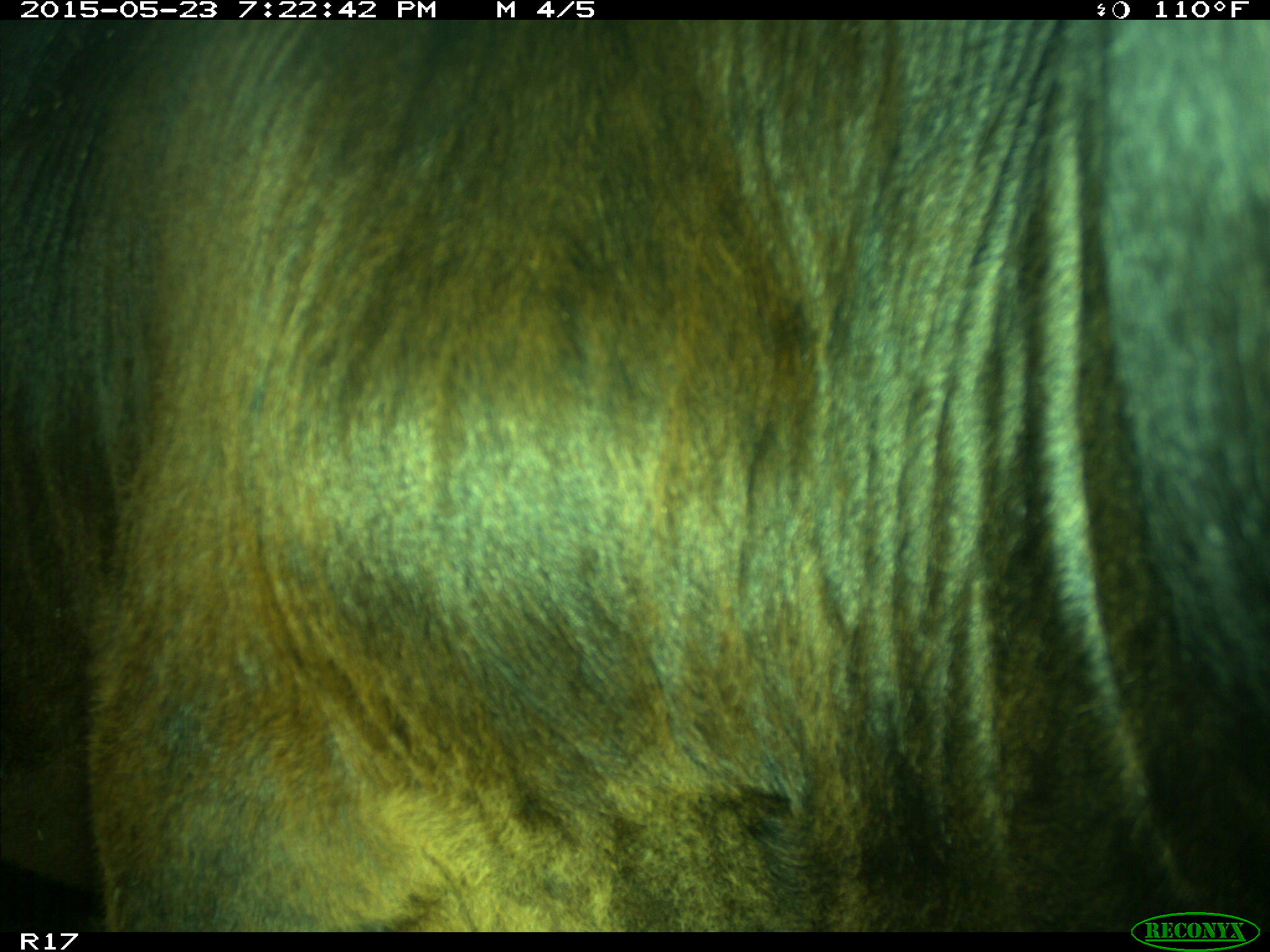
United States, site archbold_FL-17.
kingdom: Animalia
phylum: Chordata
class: Mammalia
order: Artiodactyla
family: Bovidae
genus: Bos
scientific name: Bos taurus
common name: domestic cow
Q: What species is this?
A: Bos taurus (domestic cow).